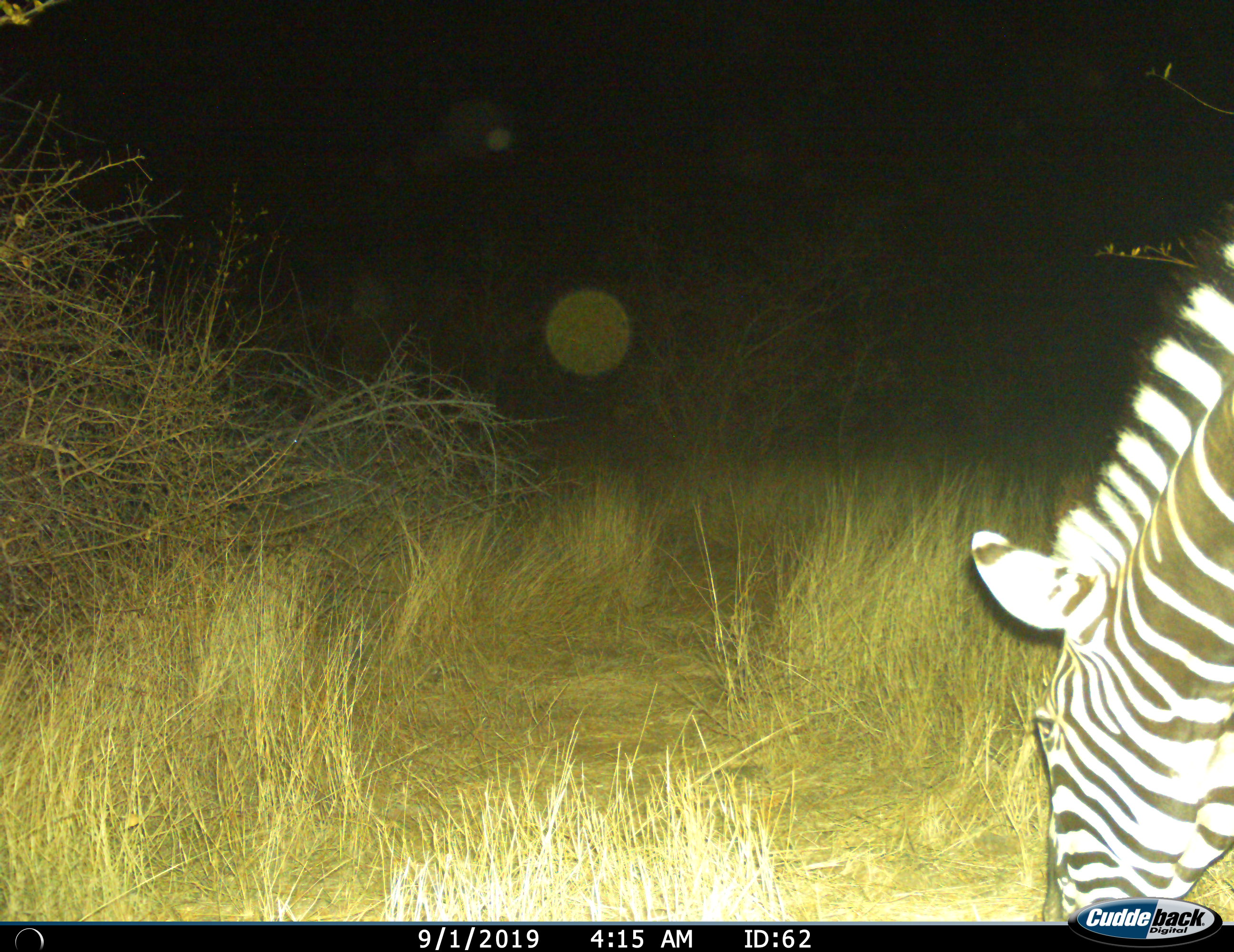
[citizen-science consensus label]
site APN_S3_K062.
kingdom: Animalia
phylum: Chordata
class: Mammalia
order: Perissodactyla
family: Equidae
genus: Equus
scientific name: Equus quagga burchellii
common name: burchell's zebra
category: zebraburchells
Zebraburchells (burchell's zebra) (Equus quagga burchellii), count 1. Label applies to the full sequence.